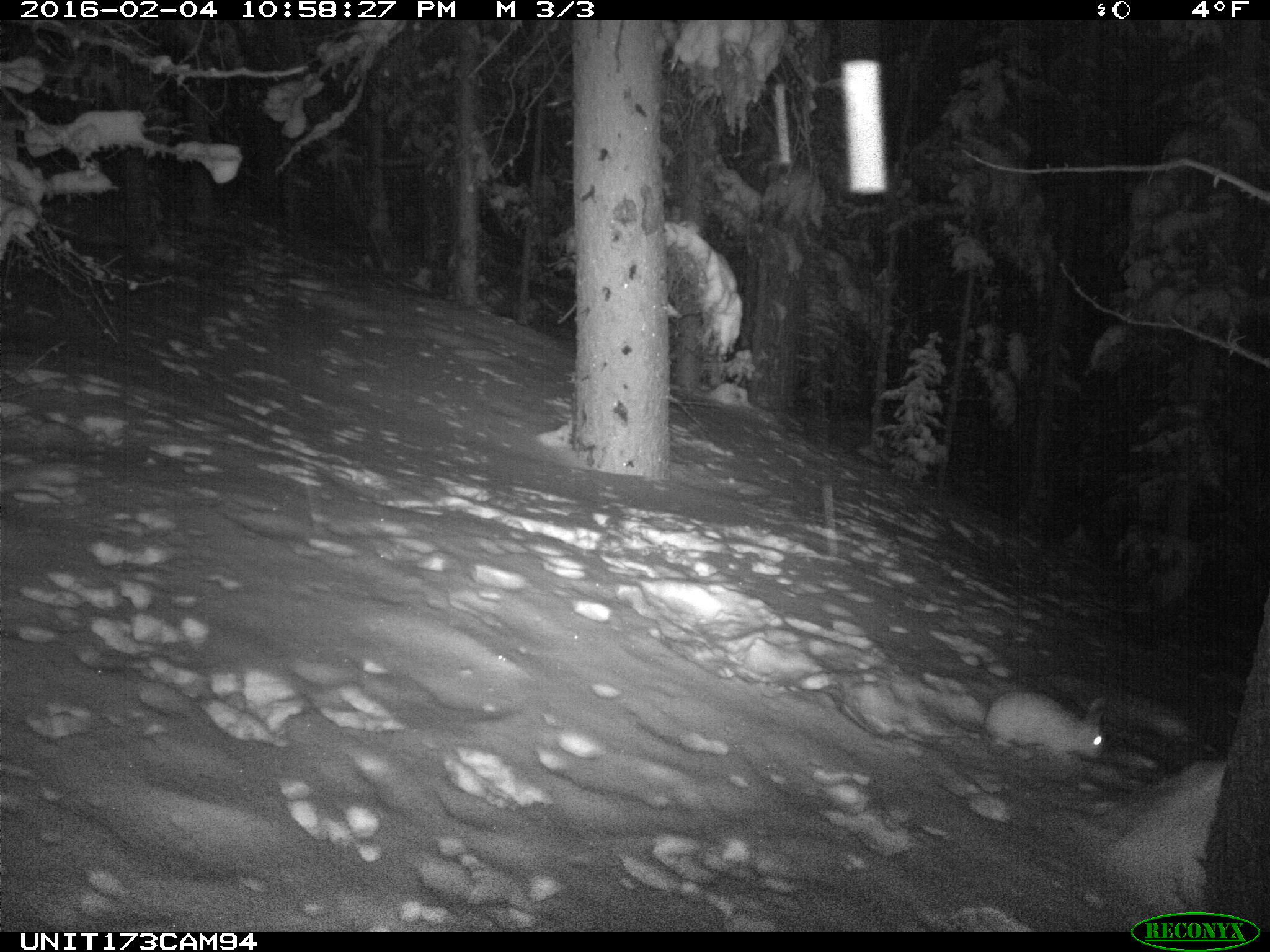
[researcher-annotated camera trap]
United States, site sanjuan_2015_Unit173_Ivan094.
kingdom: Animalia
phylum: Chordata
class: Mammalia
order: Lagomorpha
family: Leporidae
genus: Lepus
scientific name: Lepus americanus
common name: snowshoe hare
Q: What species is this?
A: Lepus americanus (snowshoe hare).